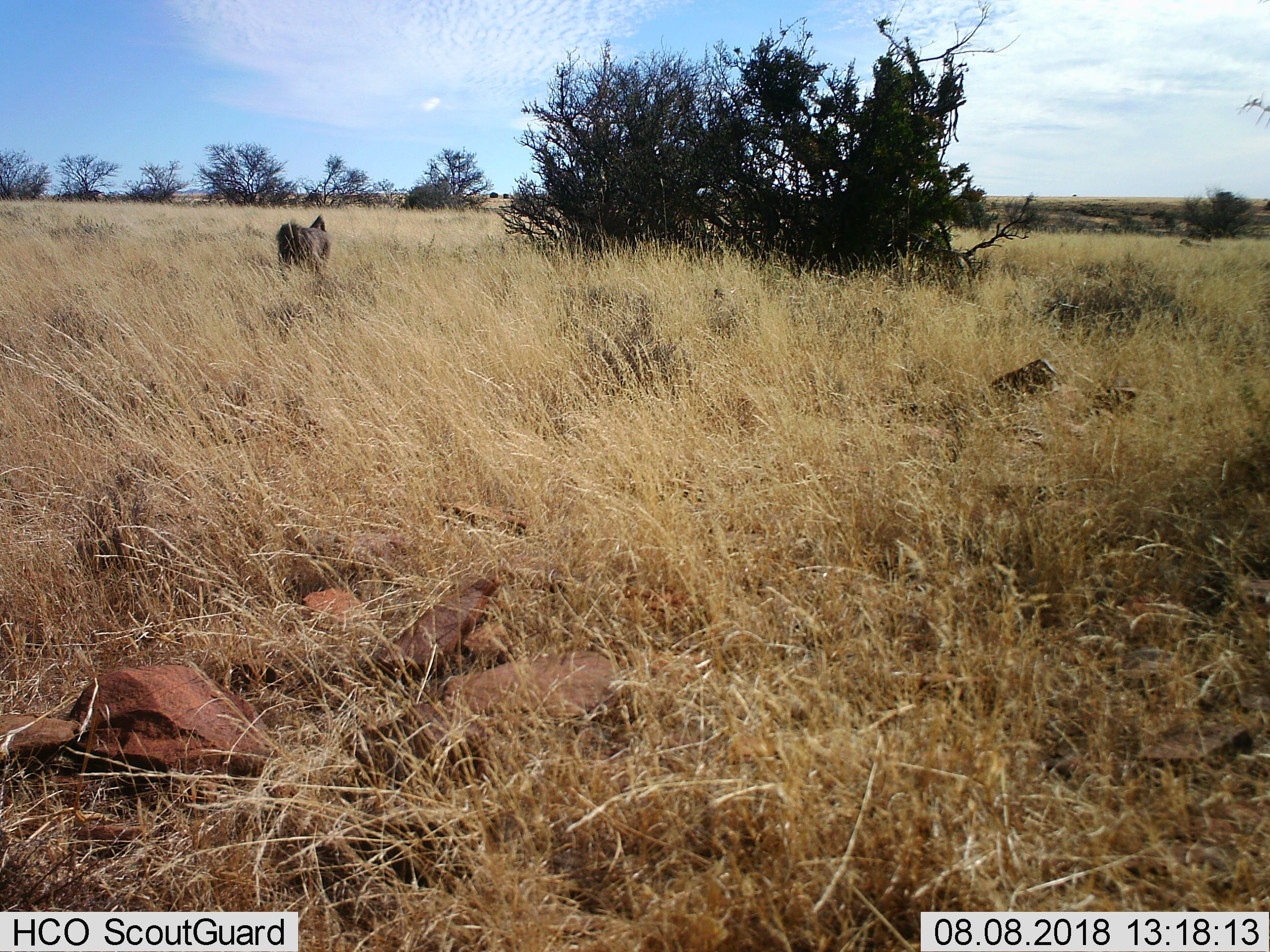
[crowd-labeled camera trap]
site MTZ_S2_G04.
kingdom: Animalia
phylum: Chordata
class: Mammalia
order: Primates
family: Cercopithecidae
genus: Papio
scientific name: Papio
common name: baboon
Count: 1.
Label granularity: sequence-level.